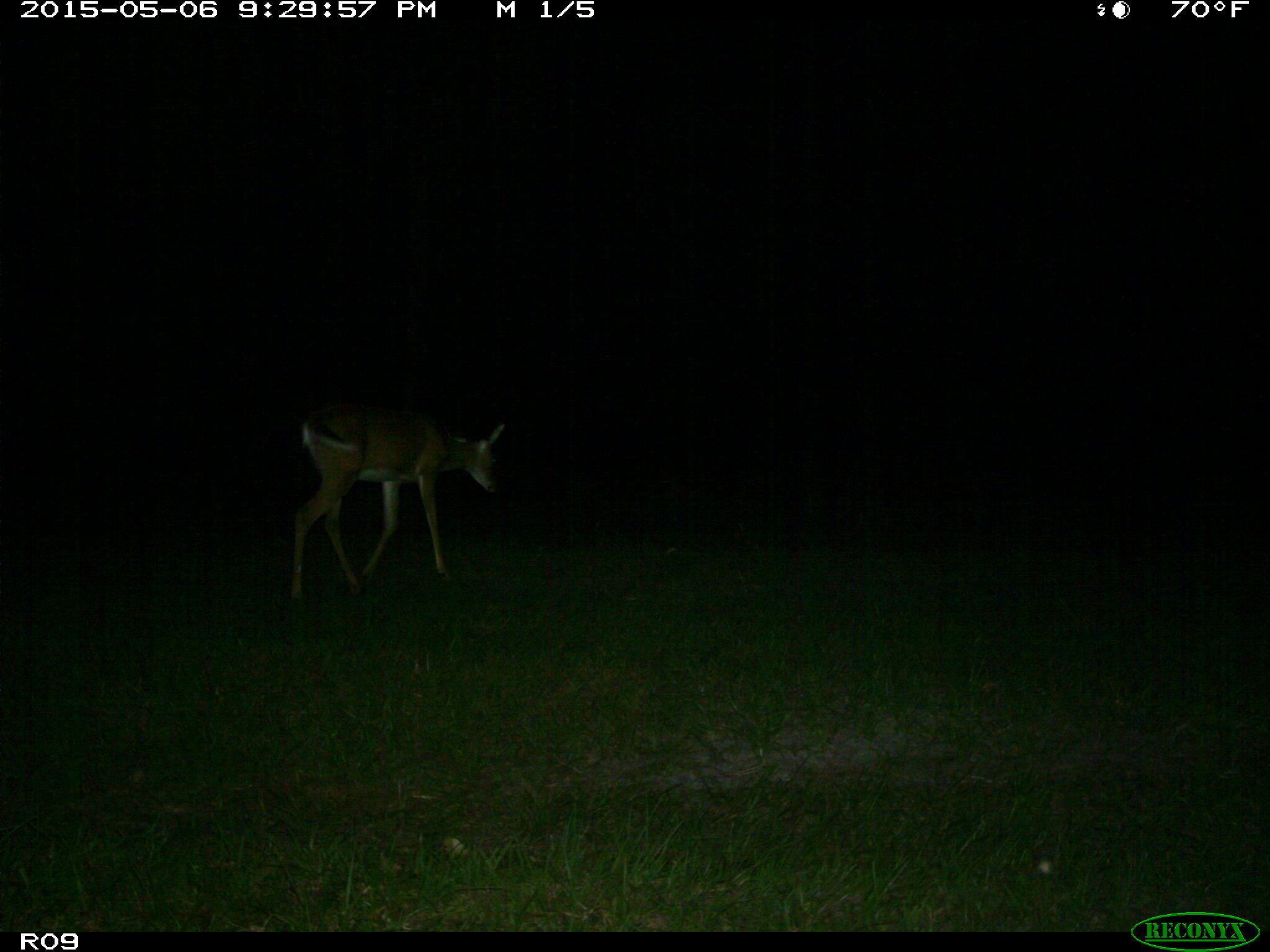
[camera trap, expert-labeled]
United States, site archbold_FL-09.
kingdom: Animalia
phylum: Chordata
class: Mammalia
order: Artiodactyla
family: Cervidae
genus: Odocoileus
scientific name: Odocoileus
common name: deer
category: unidentified deer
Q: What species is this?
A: Unidentified deer (deer) (Odocoileus).